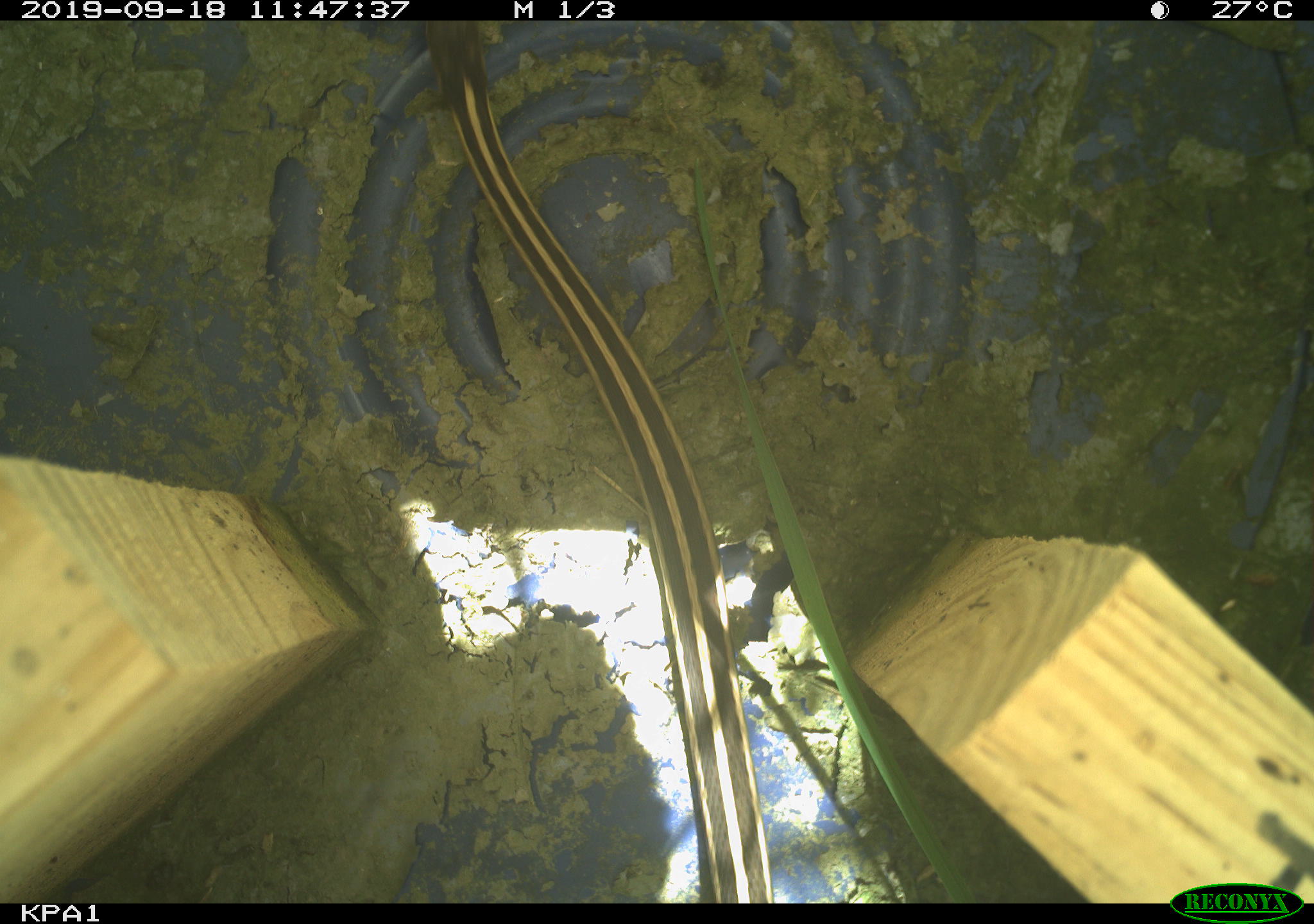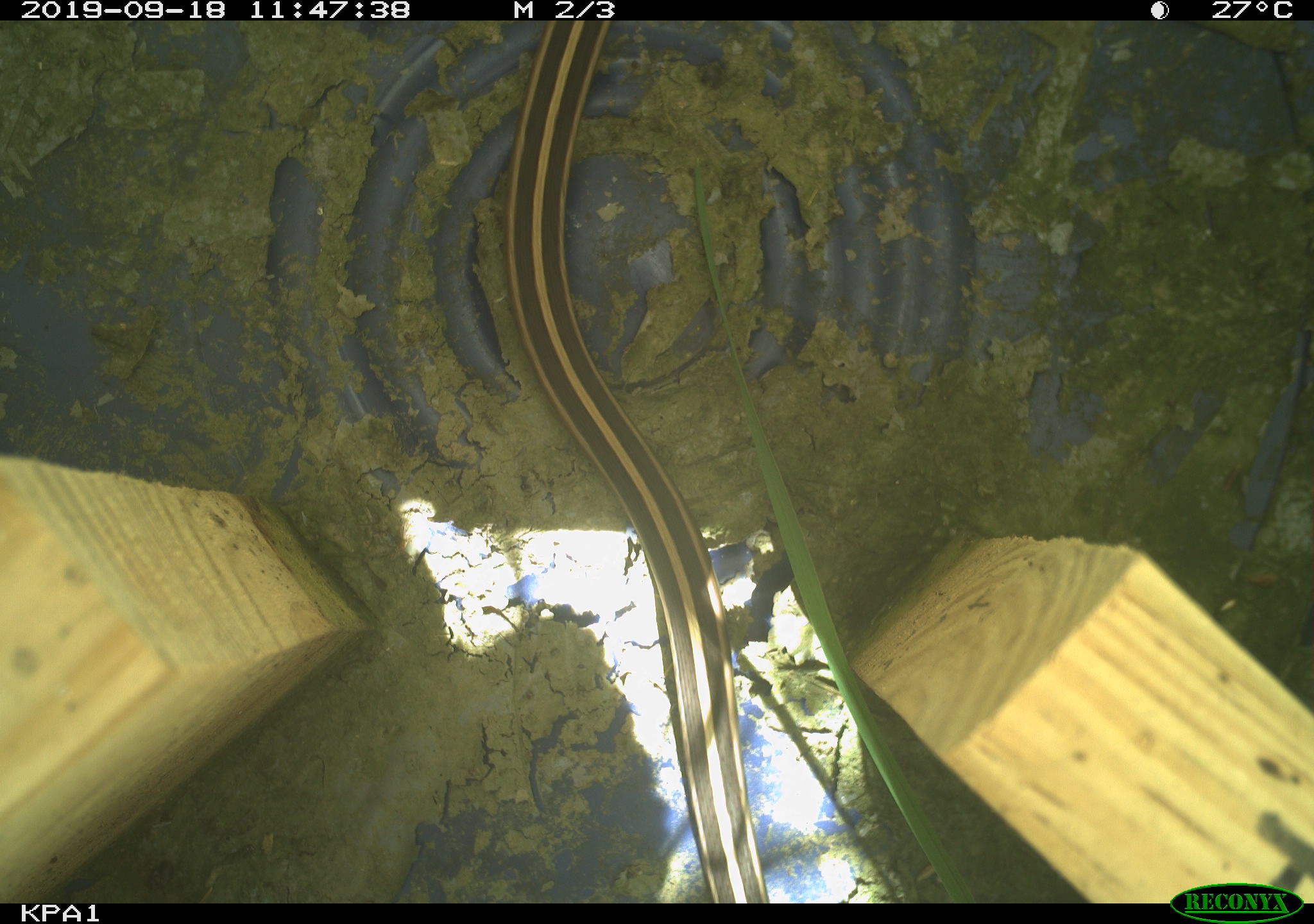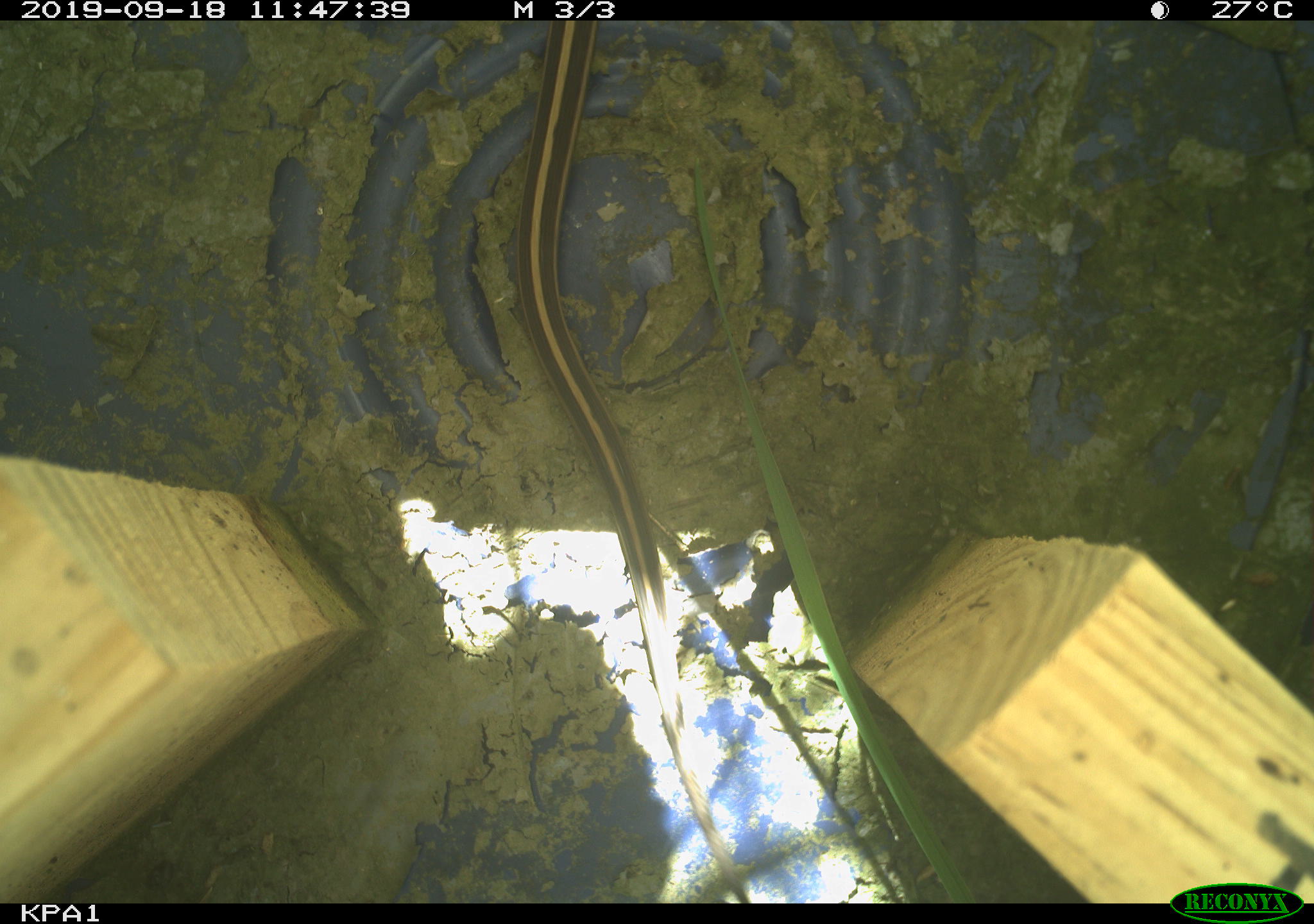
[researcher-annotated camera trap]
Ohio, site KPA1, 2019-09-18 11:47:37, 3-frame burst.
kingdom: Animalia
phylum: Chordata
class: Reptilia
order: Squamata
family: Colubridae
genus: Thamnophis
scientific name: Thamnophis sirtalis sirtalis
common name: eastern gartersnake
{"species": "eastern gartersnake (Thamnophis sirtalis sirtalis)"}